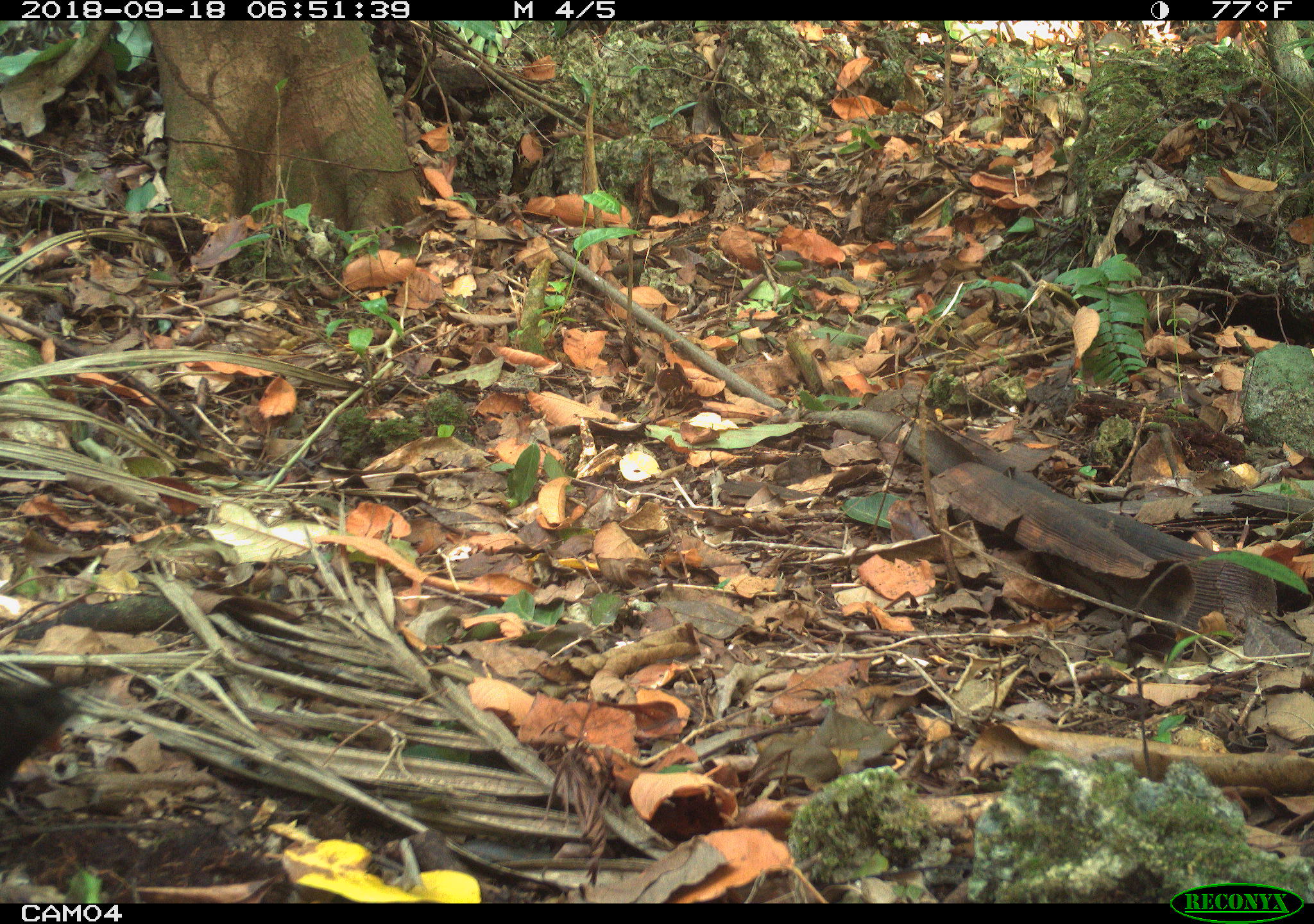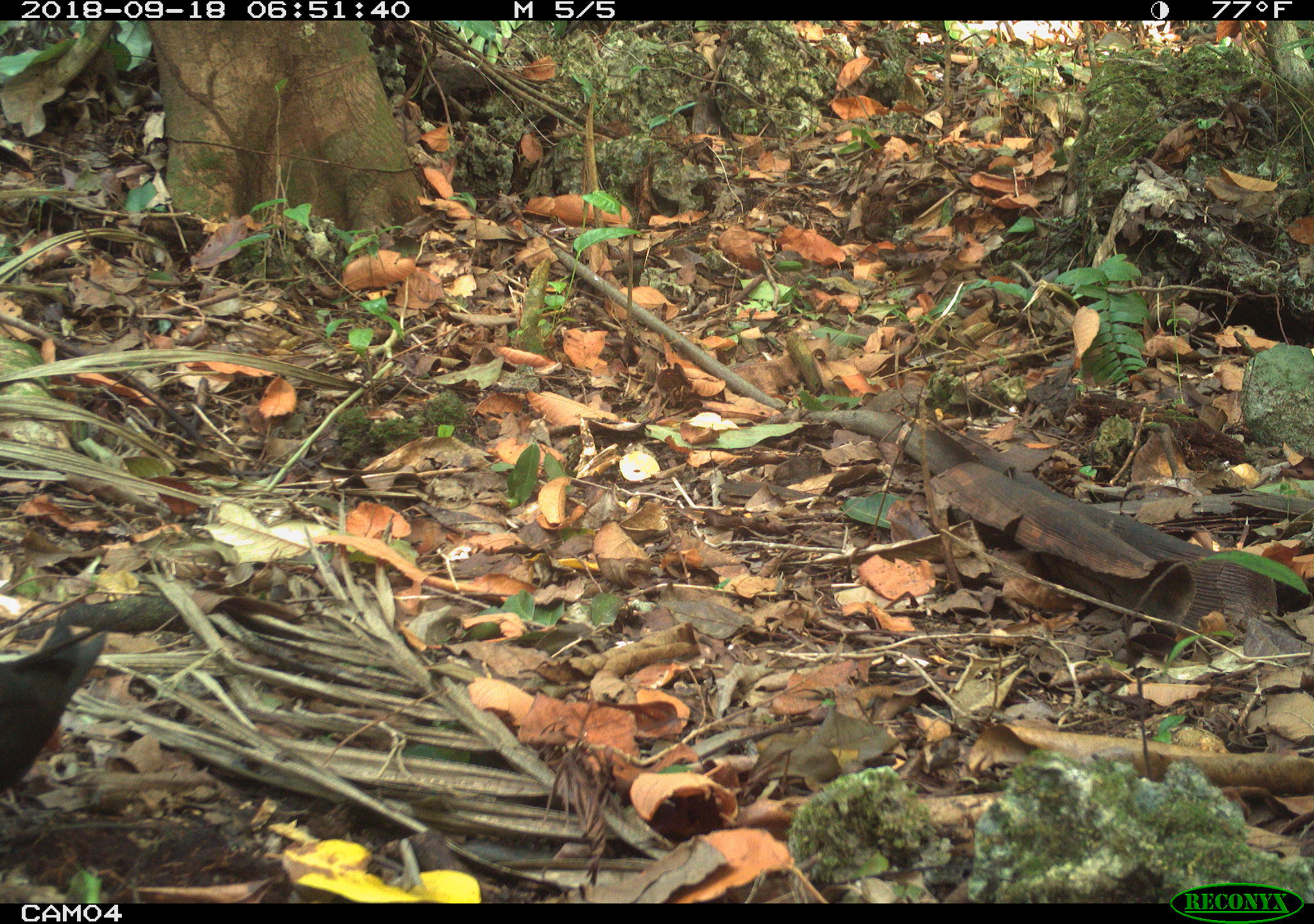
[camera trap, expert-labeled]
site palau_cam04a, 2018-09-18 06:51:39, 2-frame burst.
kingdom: Animalia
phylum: Chordata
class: Aves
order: Charadriiformes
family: Laridae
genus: Anous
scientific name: Anous stolidus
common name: brown noddy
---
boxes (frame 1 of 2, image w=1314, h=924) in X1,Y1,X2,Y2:
brown noddy: 0,669,105,800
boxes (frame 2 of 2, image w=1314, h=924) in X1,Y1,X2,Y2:
brown noddy: 0,603,113,797